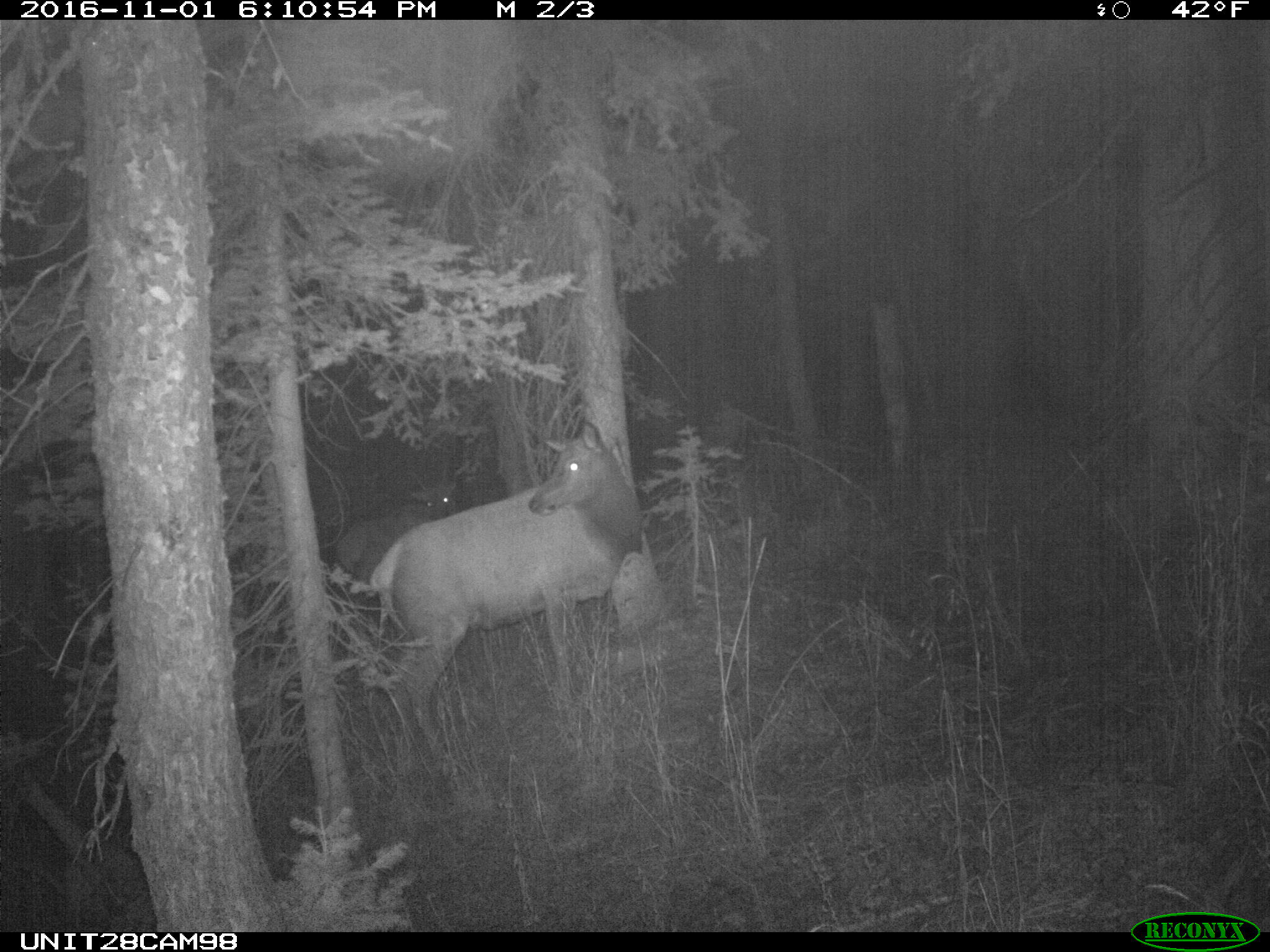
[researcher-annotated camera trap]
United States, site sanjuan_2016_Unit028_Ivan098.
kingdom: Animalia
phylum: Chordata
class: Mammalia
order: Artiodactyla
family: Cervidae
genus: Cervus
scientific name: Cervus elaphus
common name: red deer